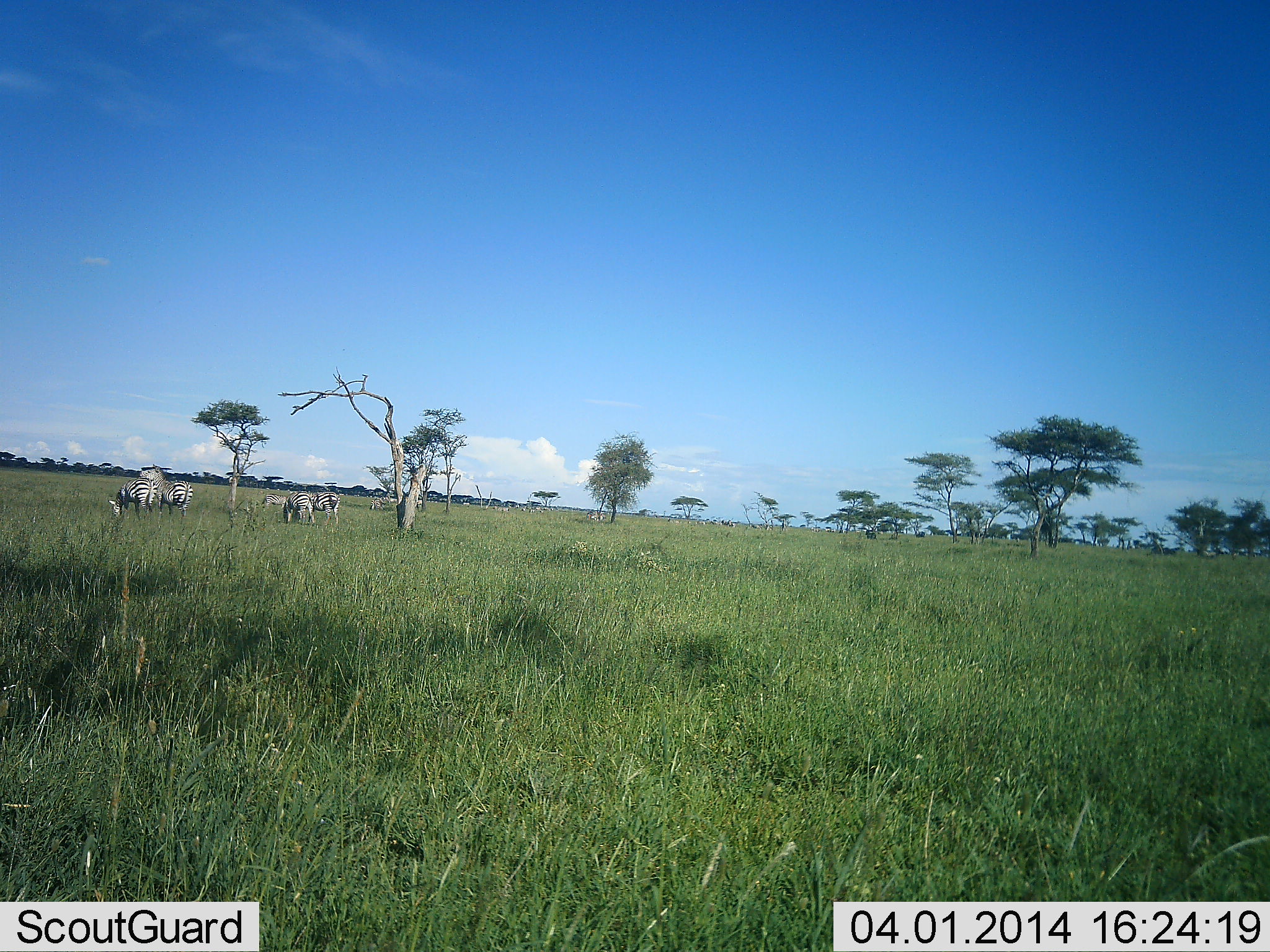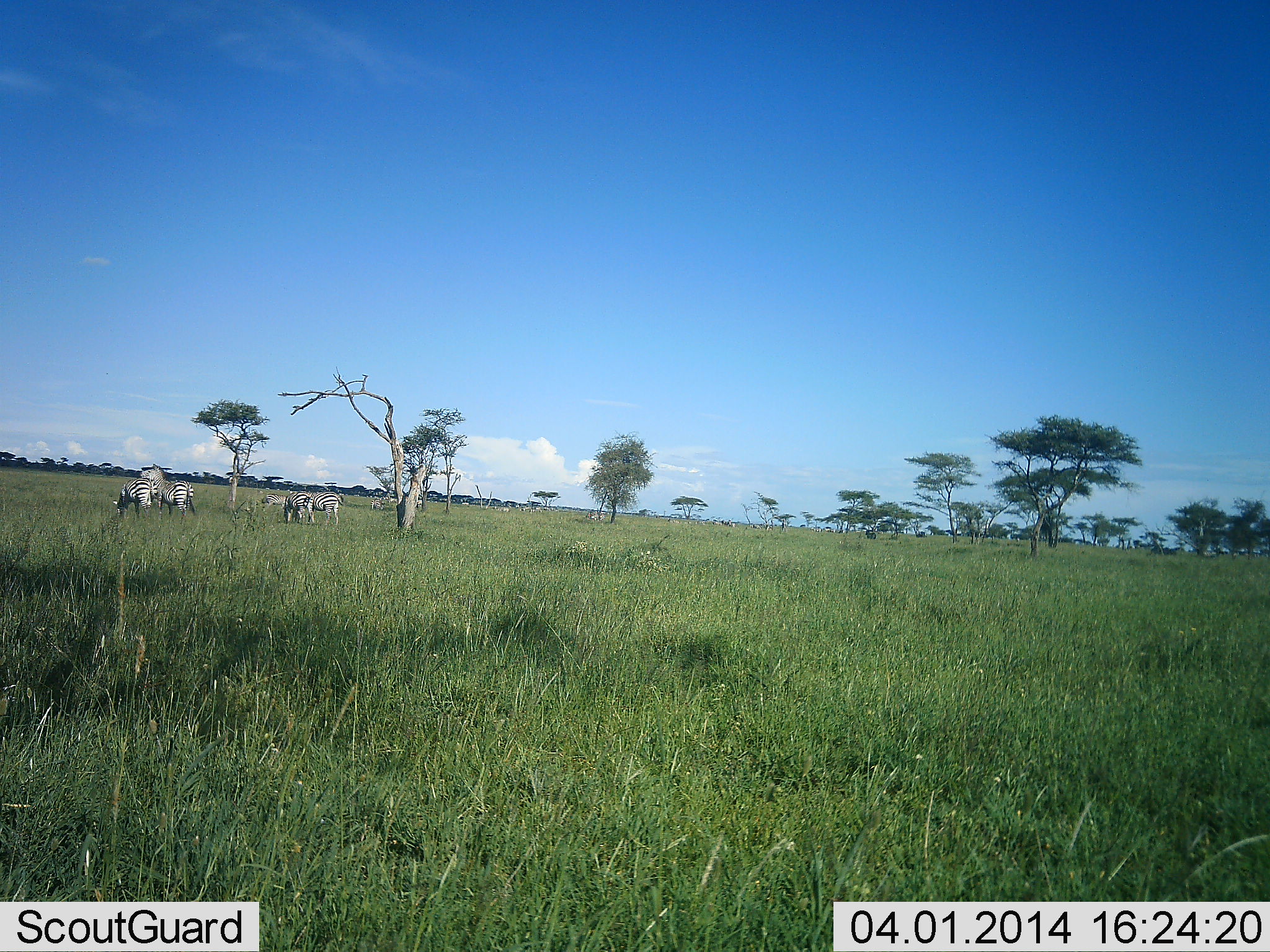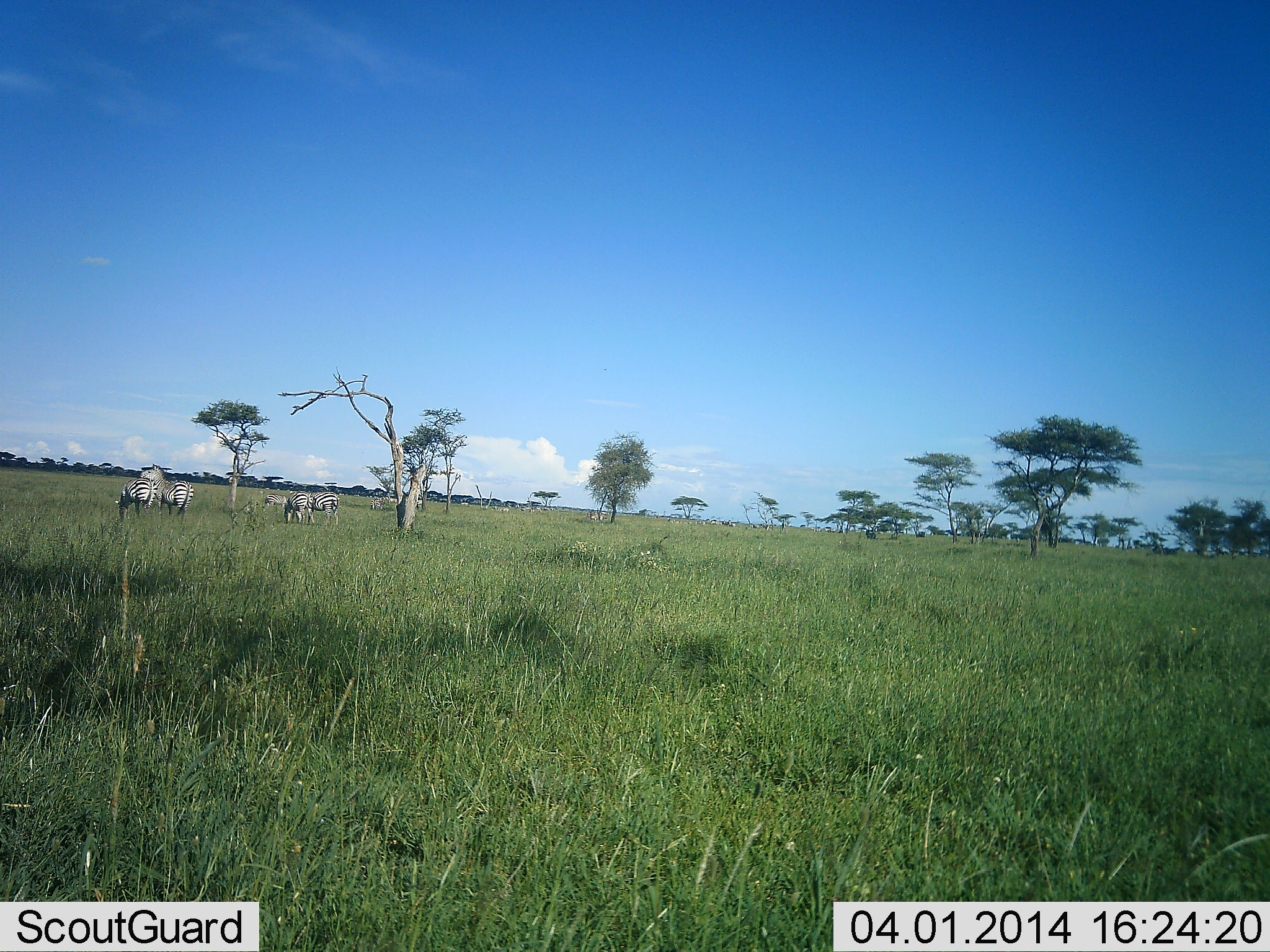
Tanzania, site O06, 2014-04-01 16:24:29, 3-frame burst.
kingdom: Animalia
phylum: Chordata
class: Mammalia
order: Perissodactyla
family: Equidae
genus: Equus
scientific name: Equus quagga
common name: plains zebra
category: zebra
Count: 4.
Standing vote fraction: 40%.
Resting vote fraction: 0%.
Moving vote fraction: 0%.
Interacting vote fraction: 10%.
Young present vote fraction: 0%.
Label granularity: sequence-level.